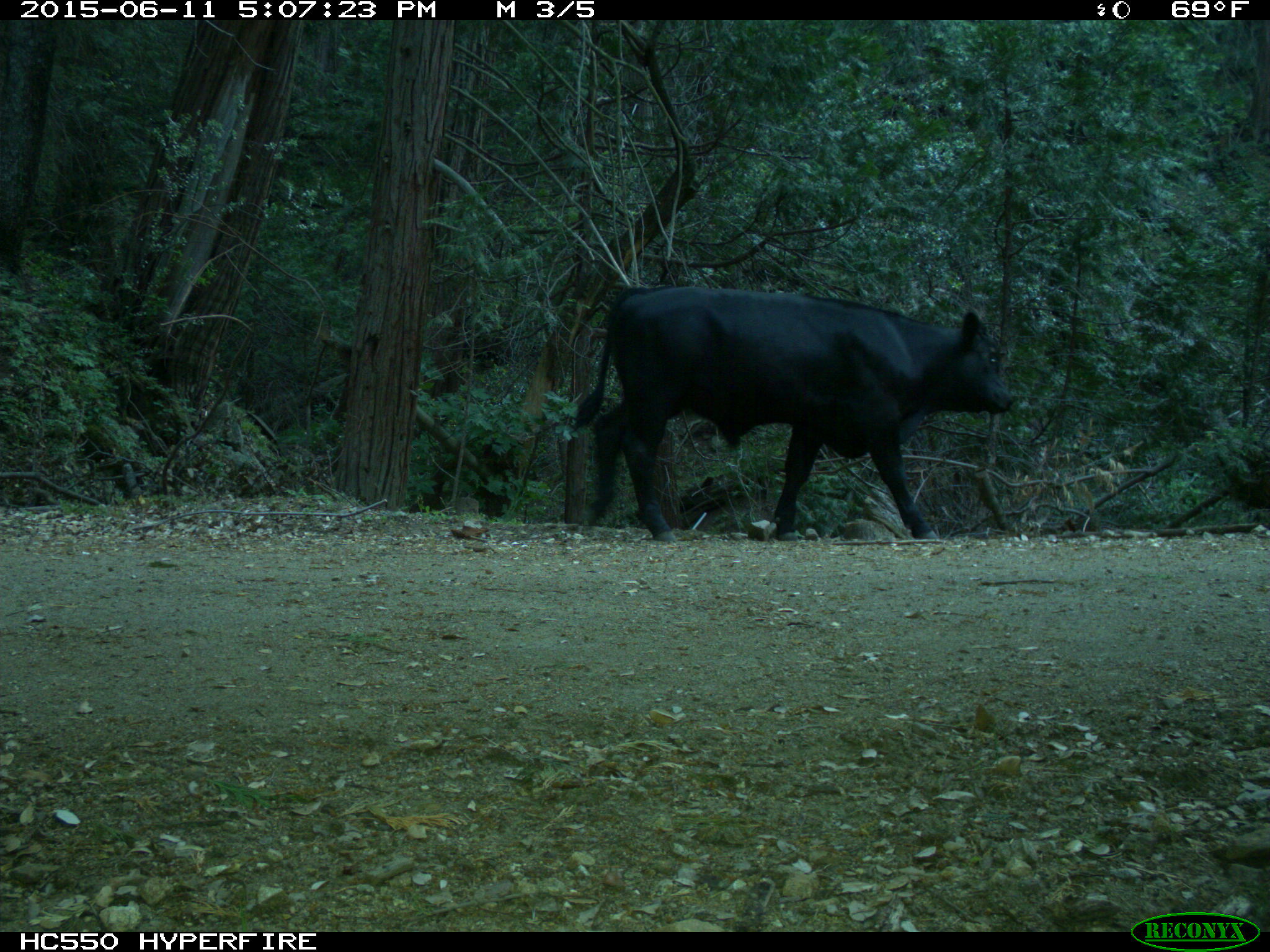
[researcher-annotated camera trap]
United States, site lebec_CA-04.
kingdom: Animalia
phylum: Chordata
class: Mammalia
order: Artiodactyla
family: Bovidae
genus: Bos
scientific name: Bos taurus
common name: domestic cow